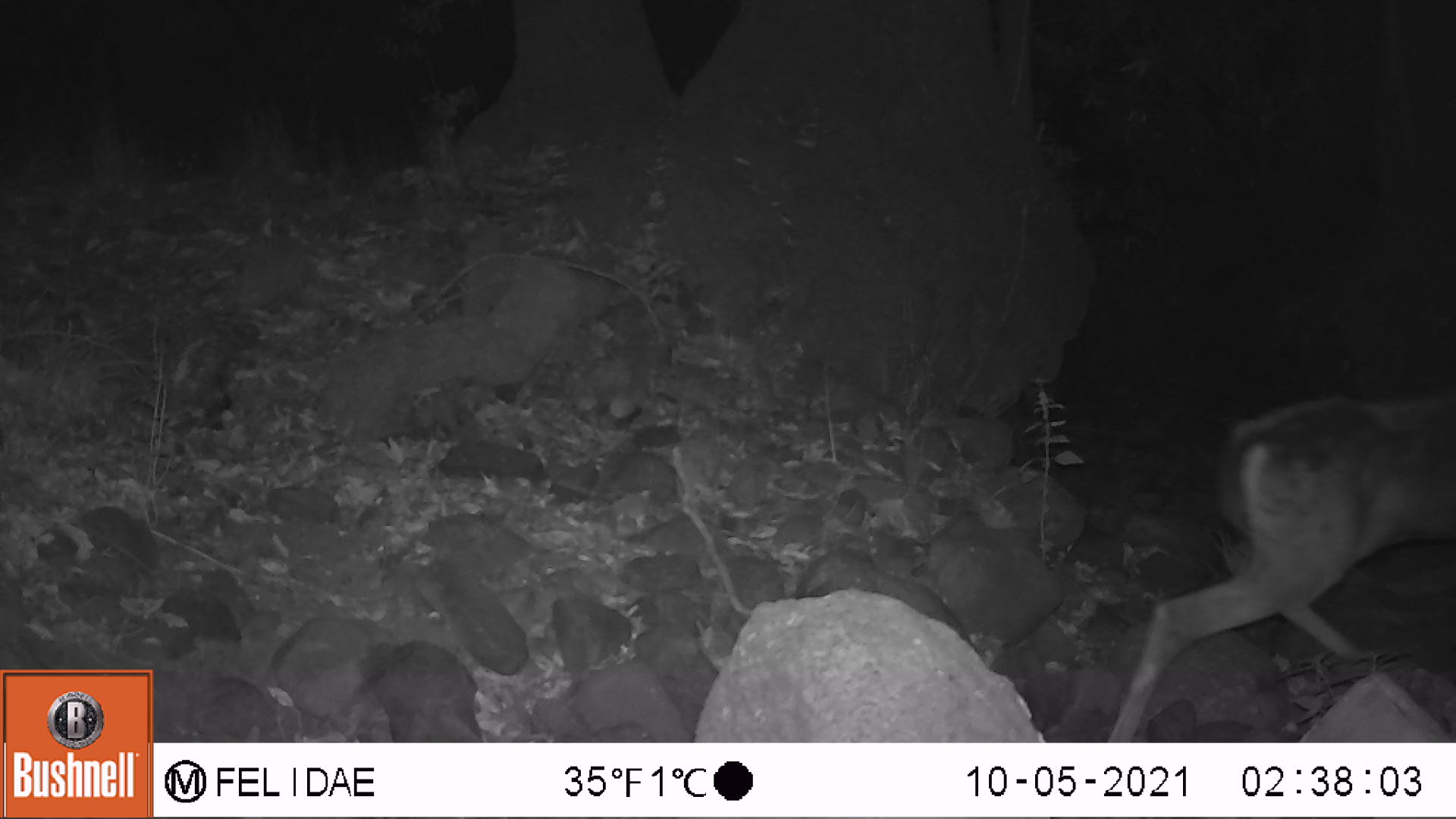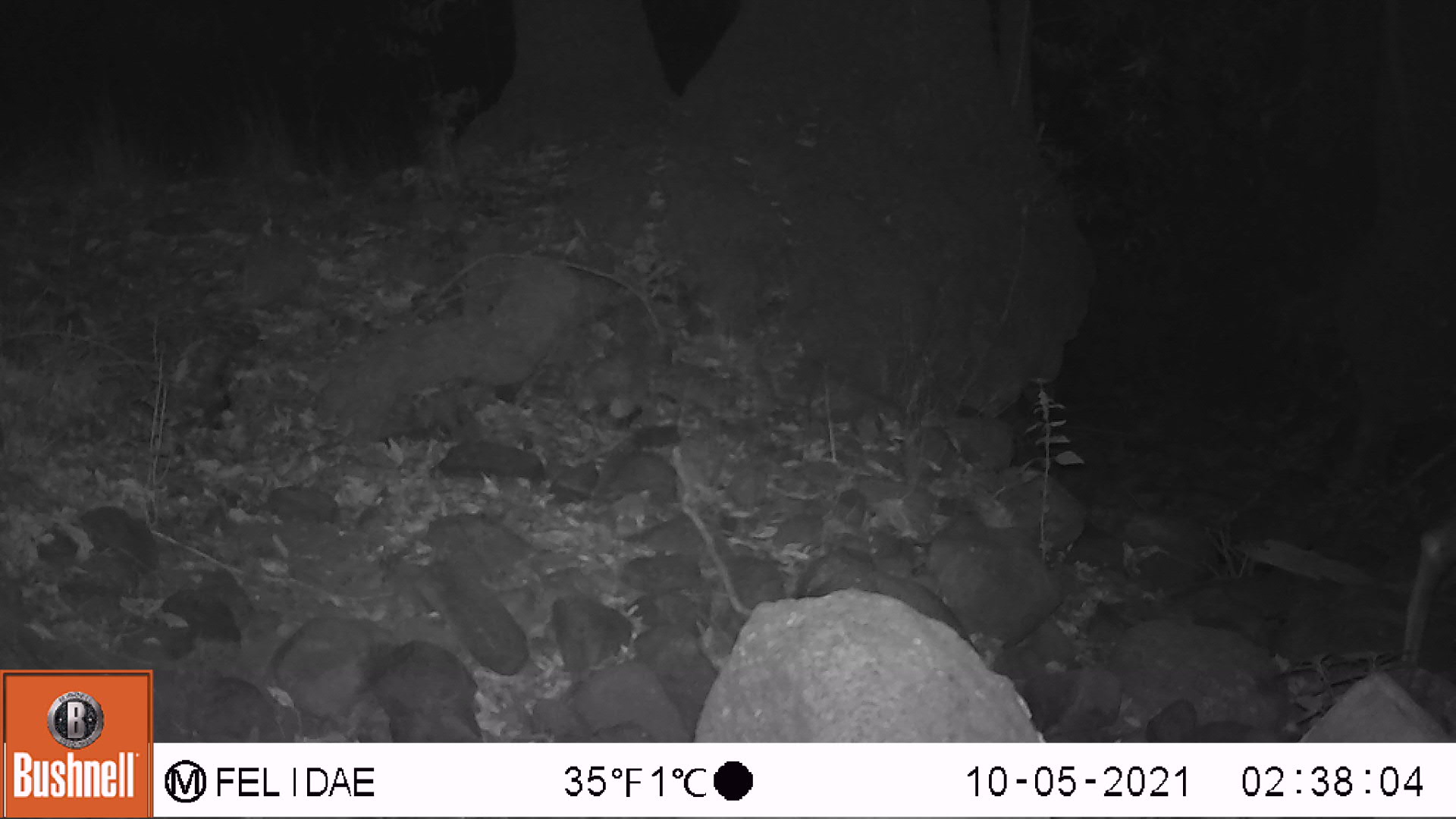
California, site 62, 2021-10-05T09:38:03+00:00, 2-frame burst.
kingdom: Animalia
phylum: Chordata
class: Mammalia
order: Artiodactyla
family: Cervidae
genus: Odocoileus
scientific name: Odocoileus hemionus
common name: mule deer